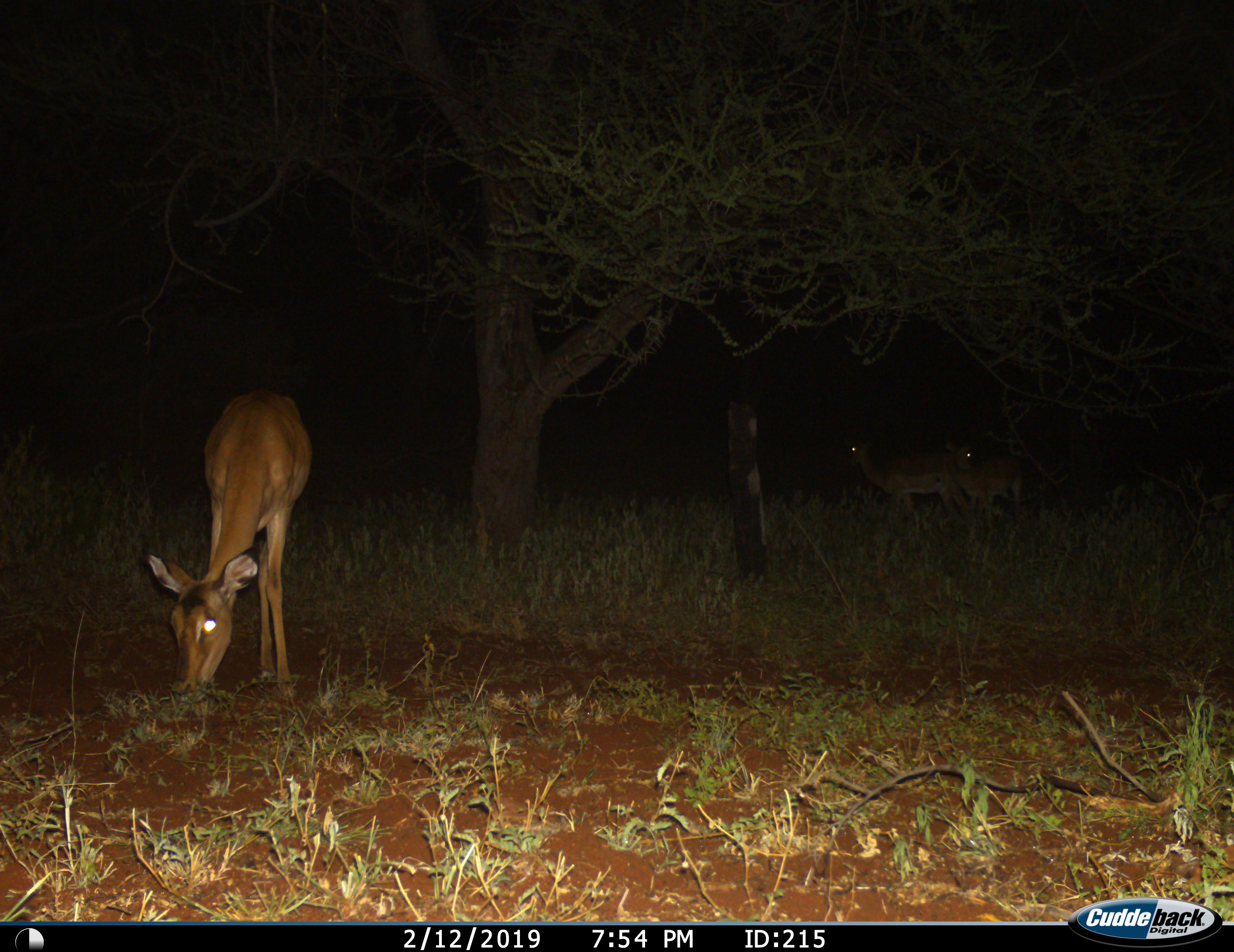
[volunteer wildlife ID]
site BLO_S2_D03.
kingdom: Animalia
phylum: Chordata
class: Mammalia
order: Artiodactyla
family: Bovidae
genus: Aepyceros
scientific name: Aepyceros melampus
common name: impala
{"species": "impala (Aepyceros melampus)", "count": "3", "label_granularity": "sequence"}